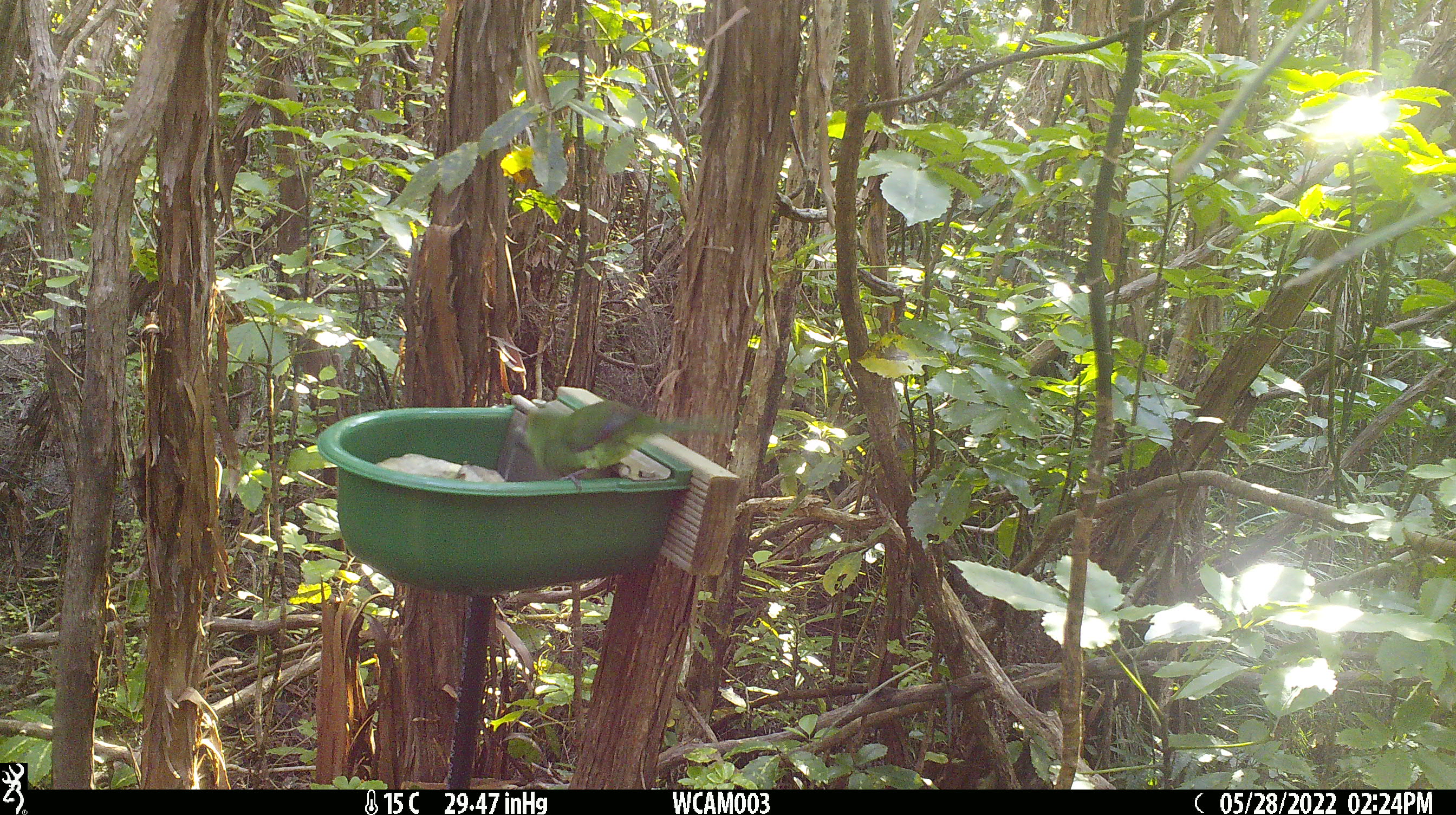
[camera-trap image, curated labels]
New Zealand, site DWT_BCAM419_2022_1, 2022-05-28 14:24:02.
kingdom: Animalia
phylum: Chordata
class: Aves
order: Psittaciformes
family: Psittaculidae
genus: Cyanoramphus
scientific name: Cyanoramphus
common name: parakeet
Parakeet (Cyanoramphus).